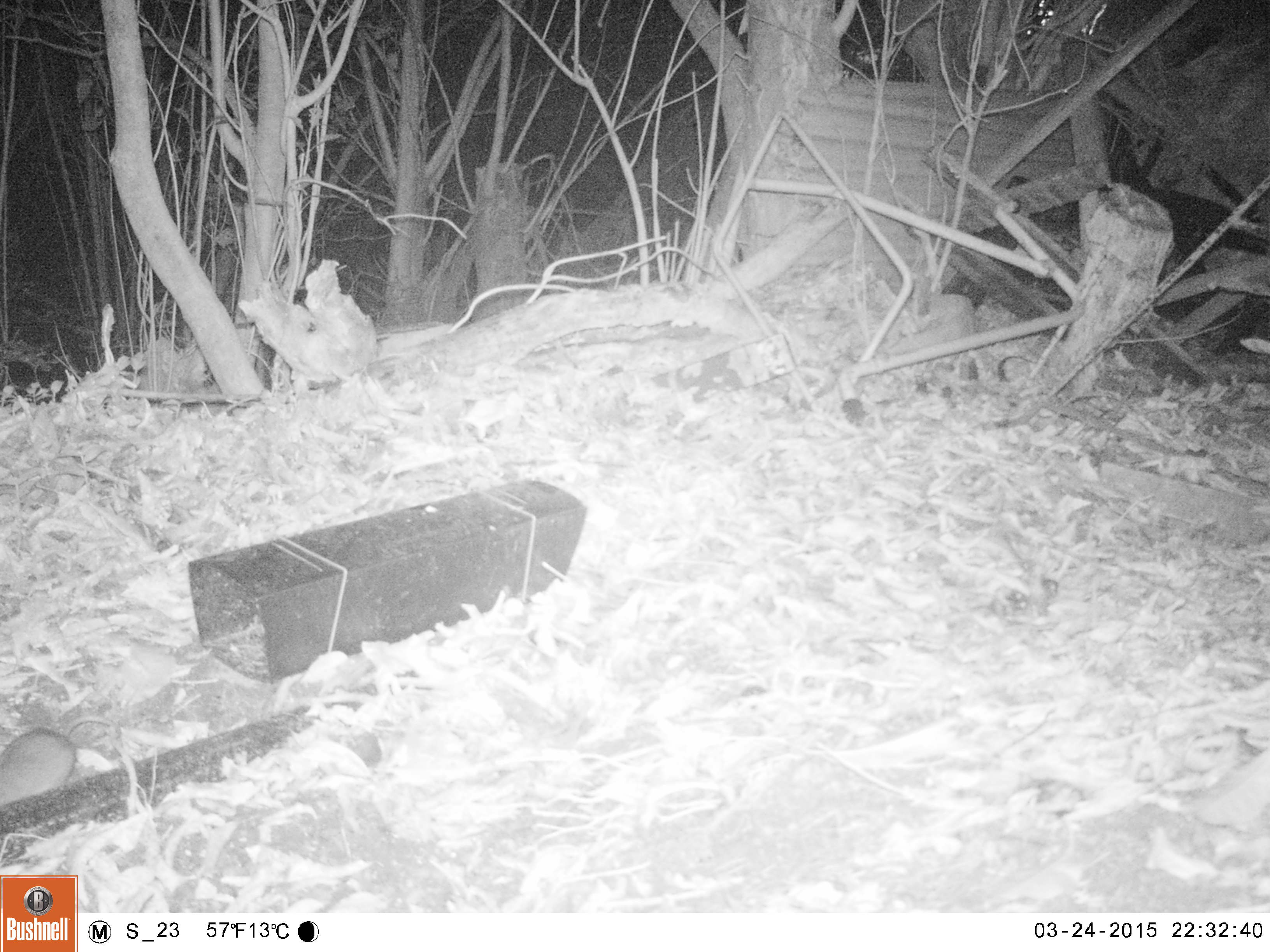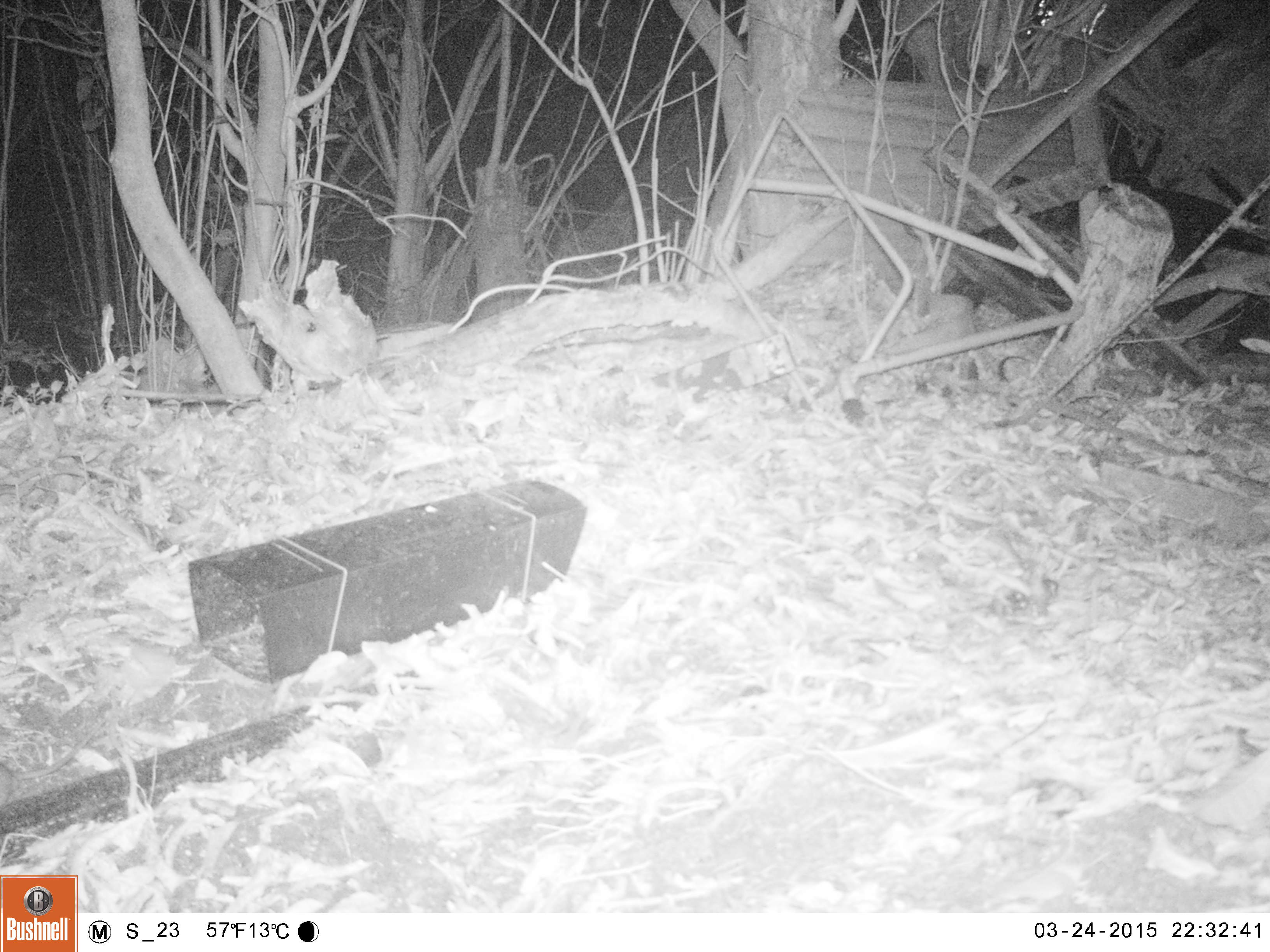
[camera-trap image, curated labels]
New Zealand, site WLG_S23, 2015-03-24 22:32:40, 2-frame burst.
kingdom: Animalia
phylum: Chordata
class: Mammalia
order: Rodentia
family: Muridae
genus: Rattus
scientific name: Rattus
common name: rat